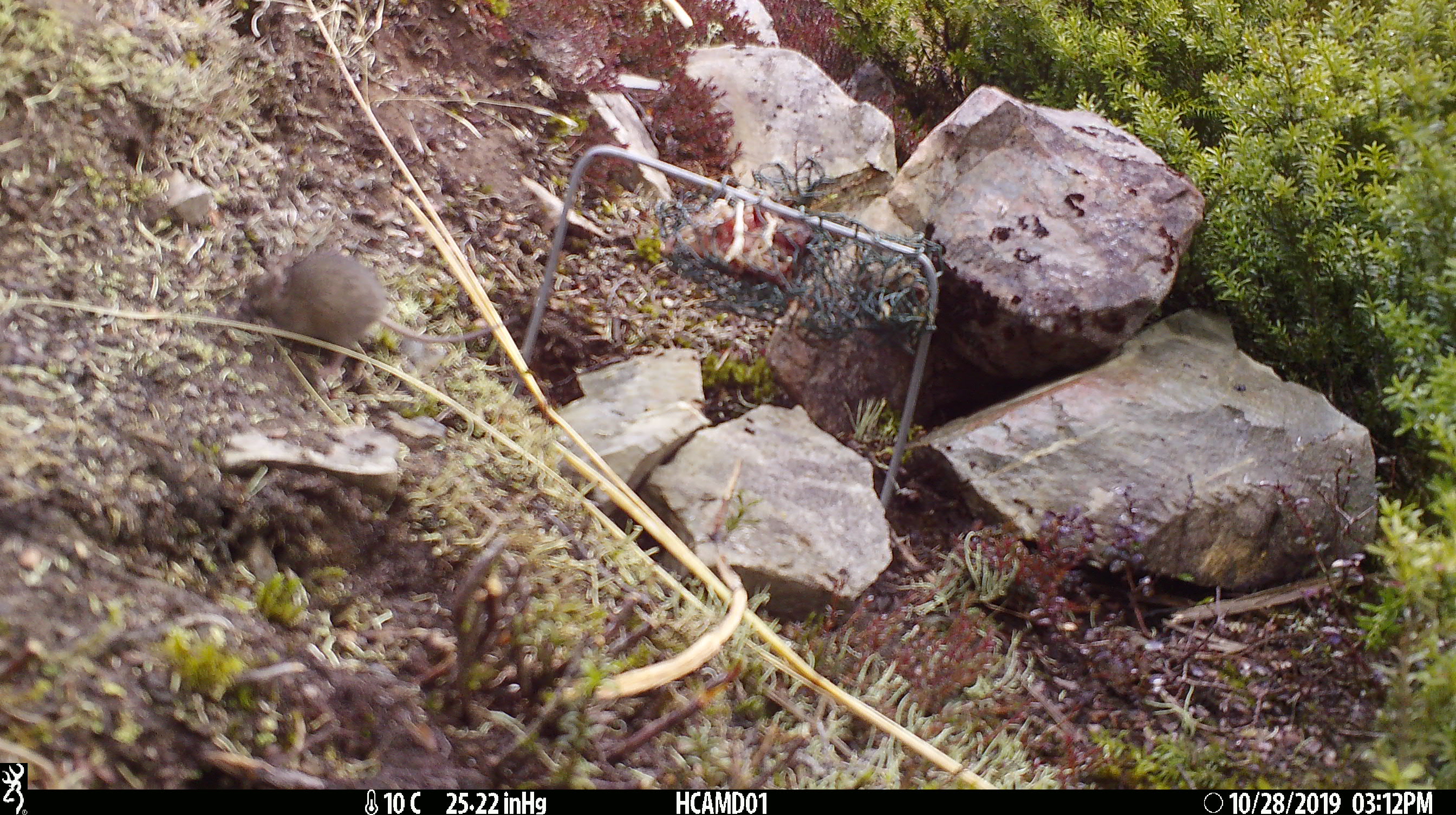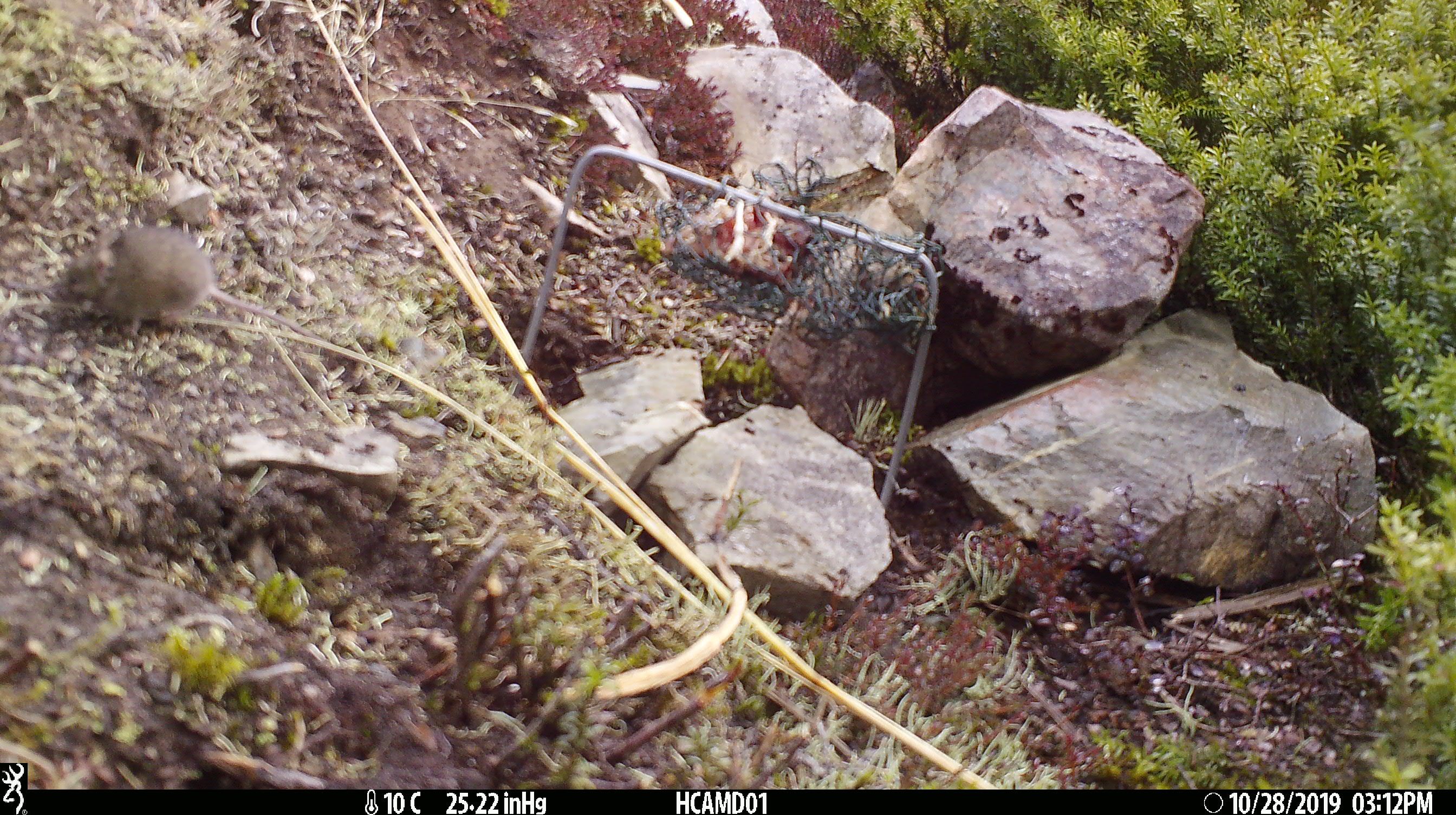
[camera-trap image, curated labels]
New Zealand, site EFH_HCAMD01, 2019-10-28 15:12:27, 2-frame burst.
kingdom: Animalia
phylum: Chordata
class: Mammalia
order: Rodentia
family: Muridae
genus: Mus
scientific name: Mus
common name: mouse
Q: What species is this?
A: Mouse (Mus).